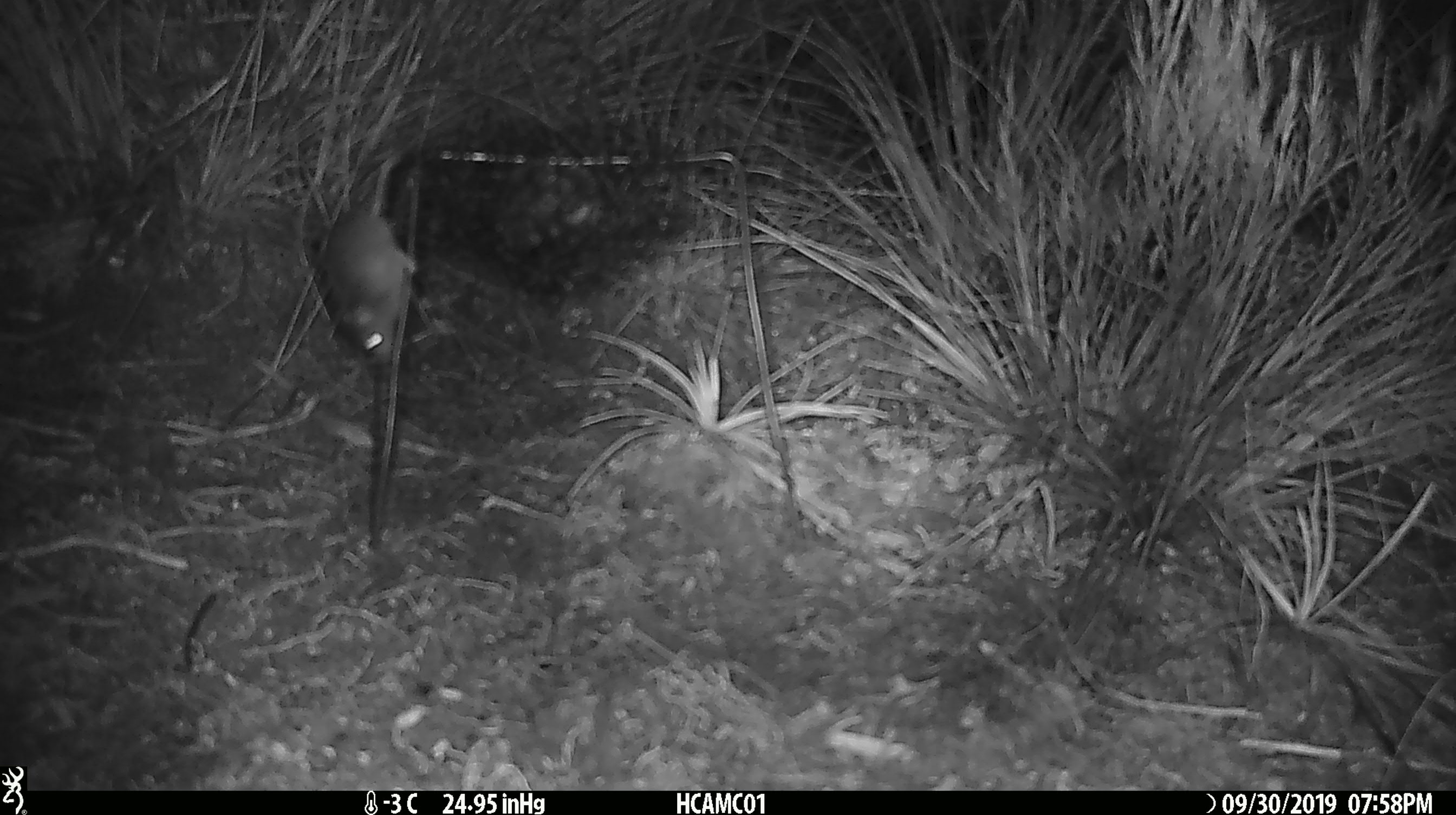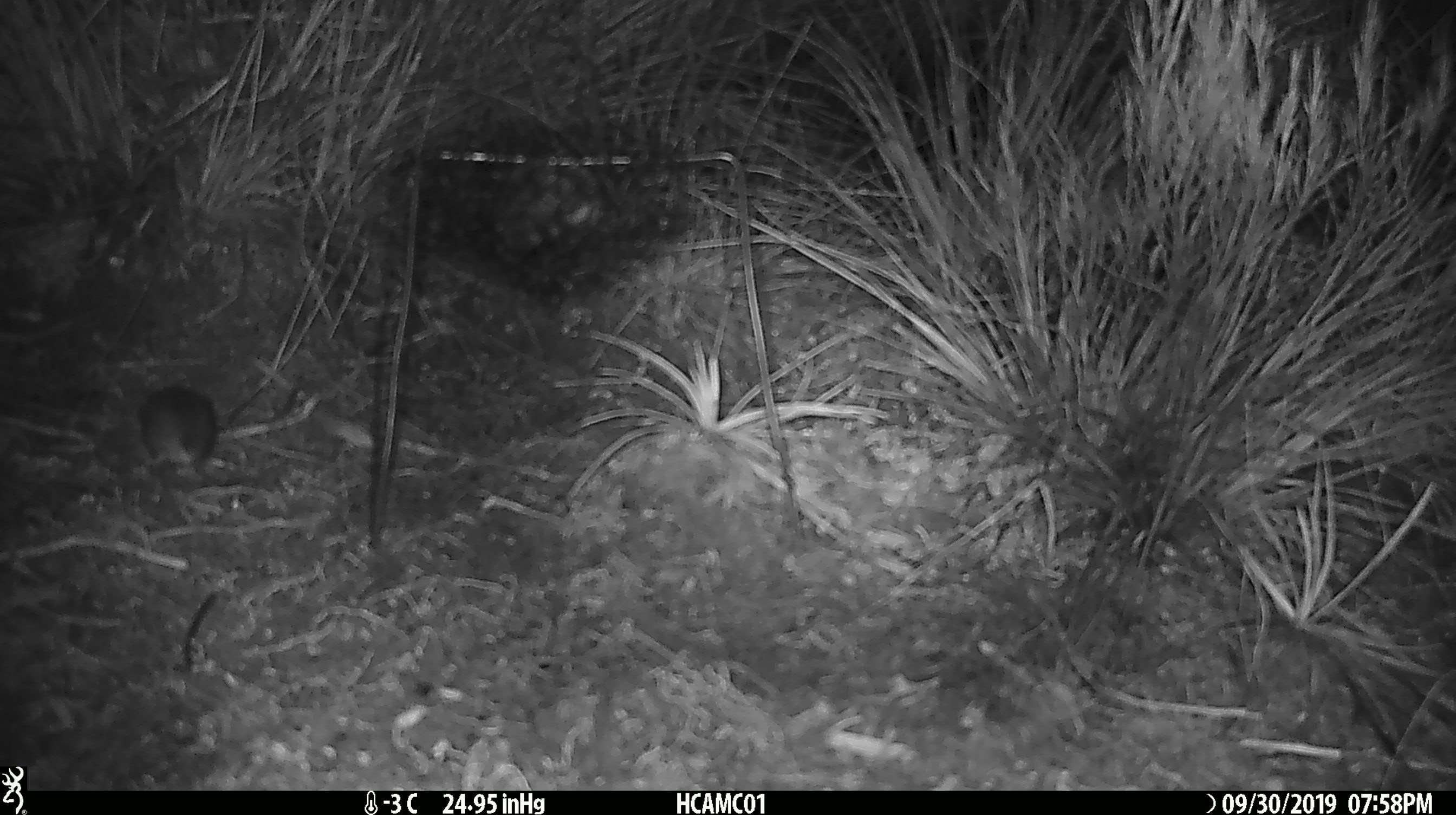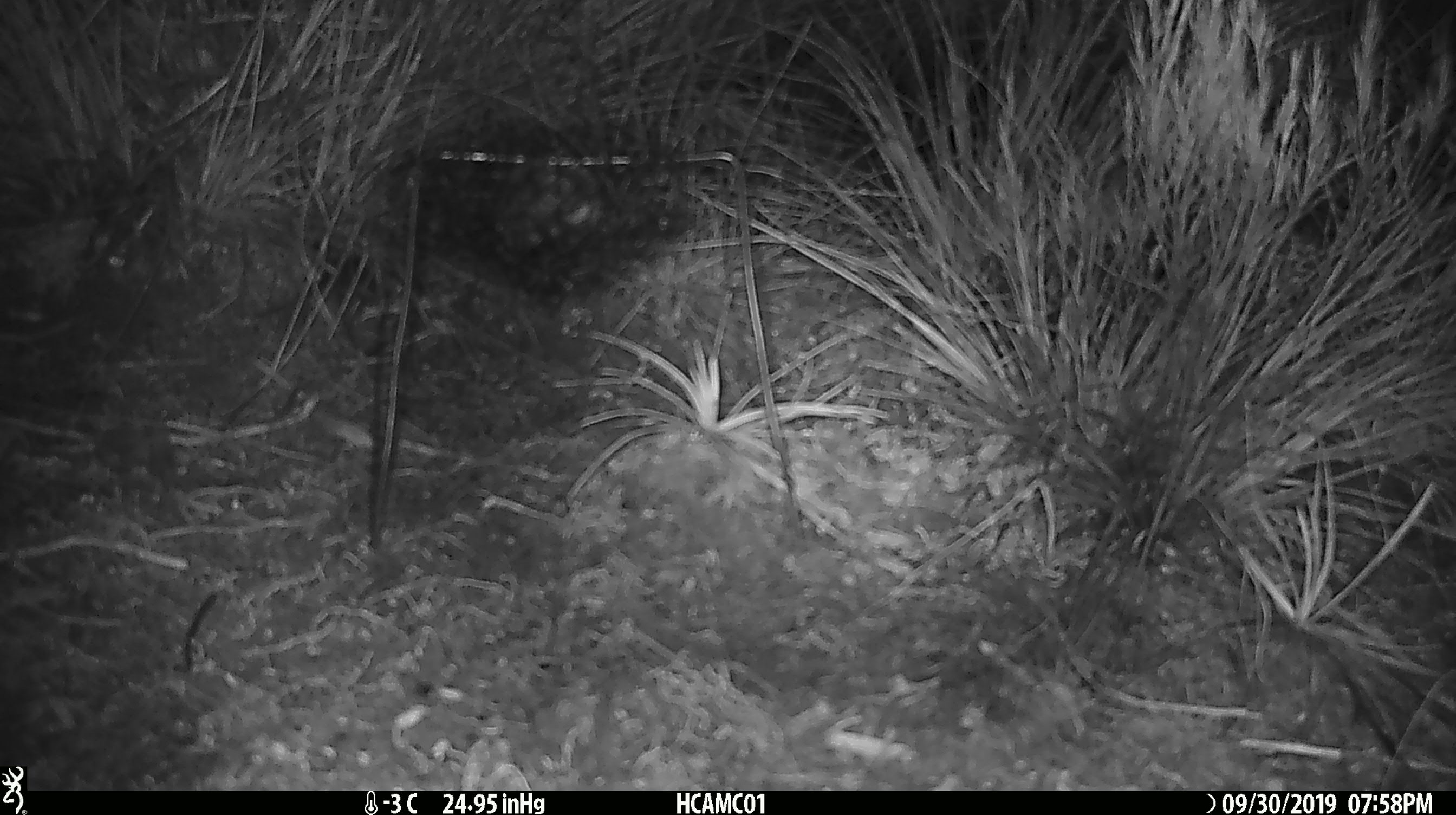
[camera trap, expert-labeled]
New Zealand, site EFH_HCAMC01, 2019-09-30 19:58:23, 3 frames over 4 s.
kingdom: Animalia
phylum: Chordata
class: Mammalia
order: Rodentia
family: Muridae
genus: Mus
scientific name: Mus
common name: mouse